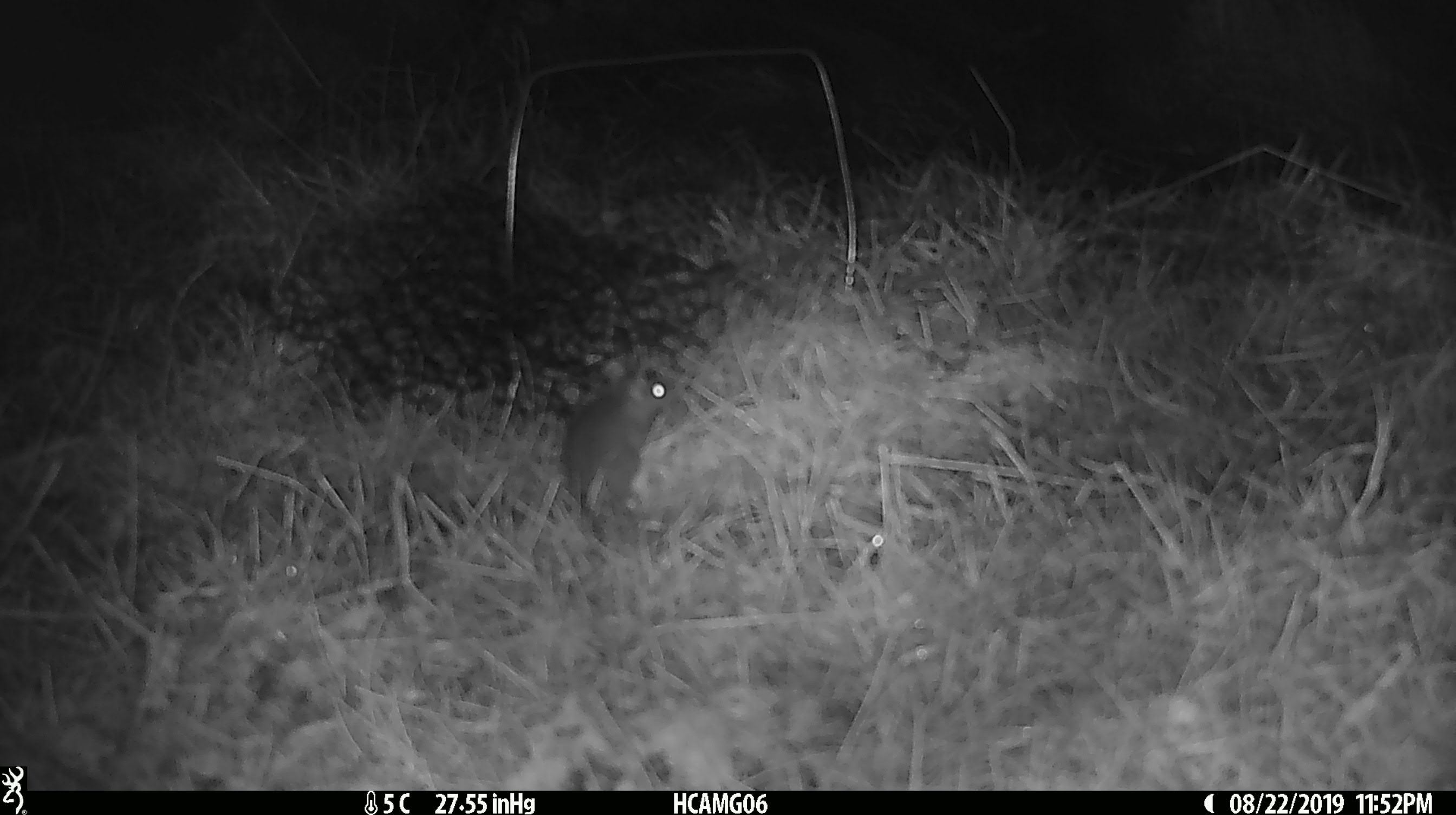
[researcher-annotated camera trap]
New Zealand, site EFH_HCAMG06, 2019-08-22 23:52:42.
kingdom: Animalia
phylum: Chordata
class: Mammalia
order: Rodentia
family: Muridae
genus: Mus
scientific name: Mus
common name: mouse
Mouse (Mus).